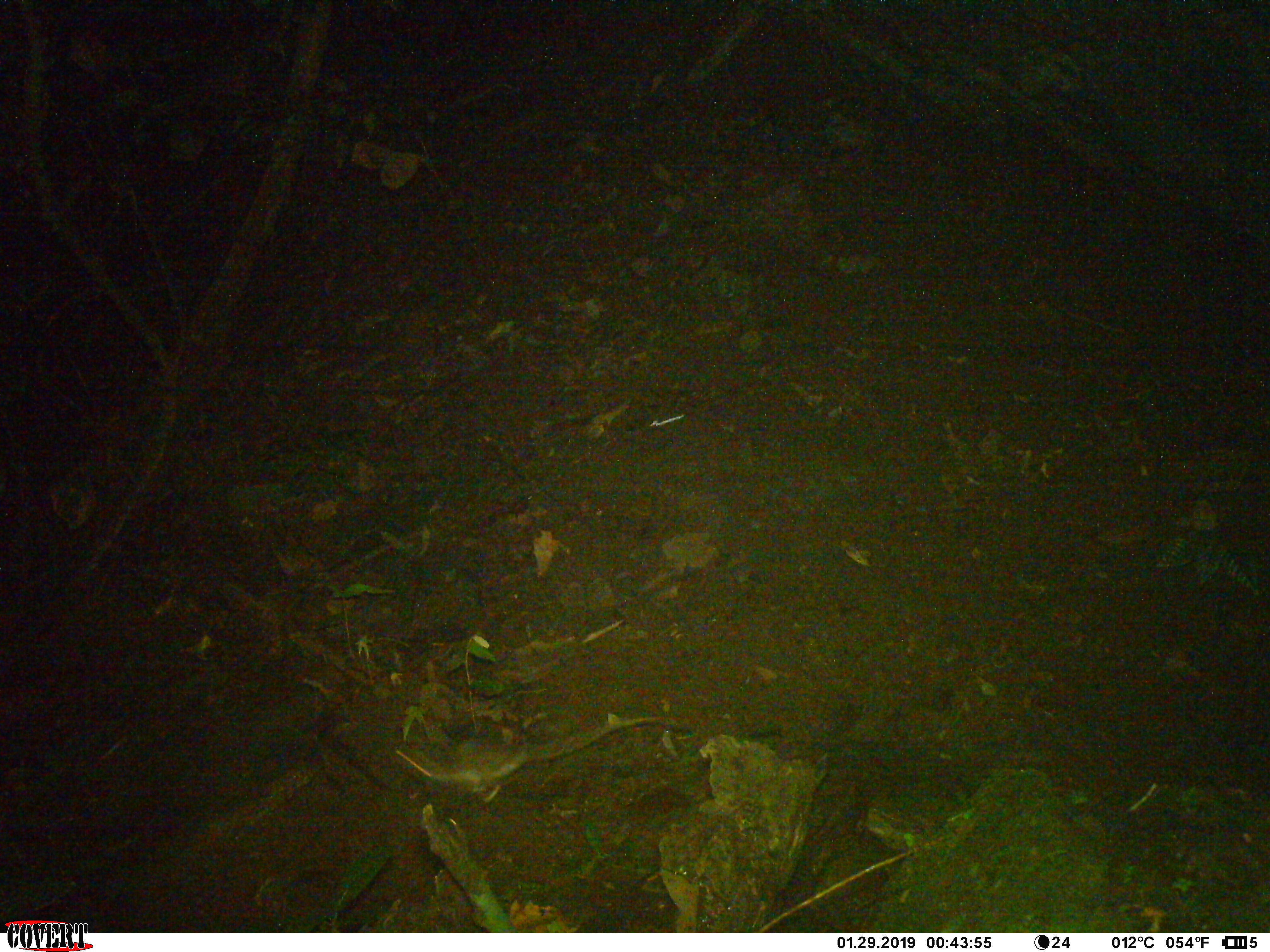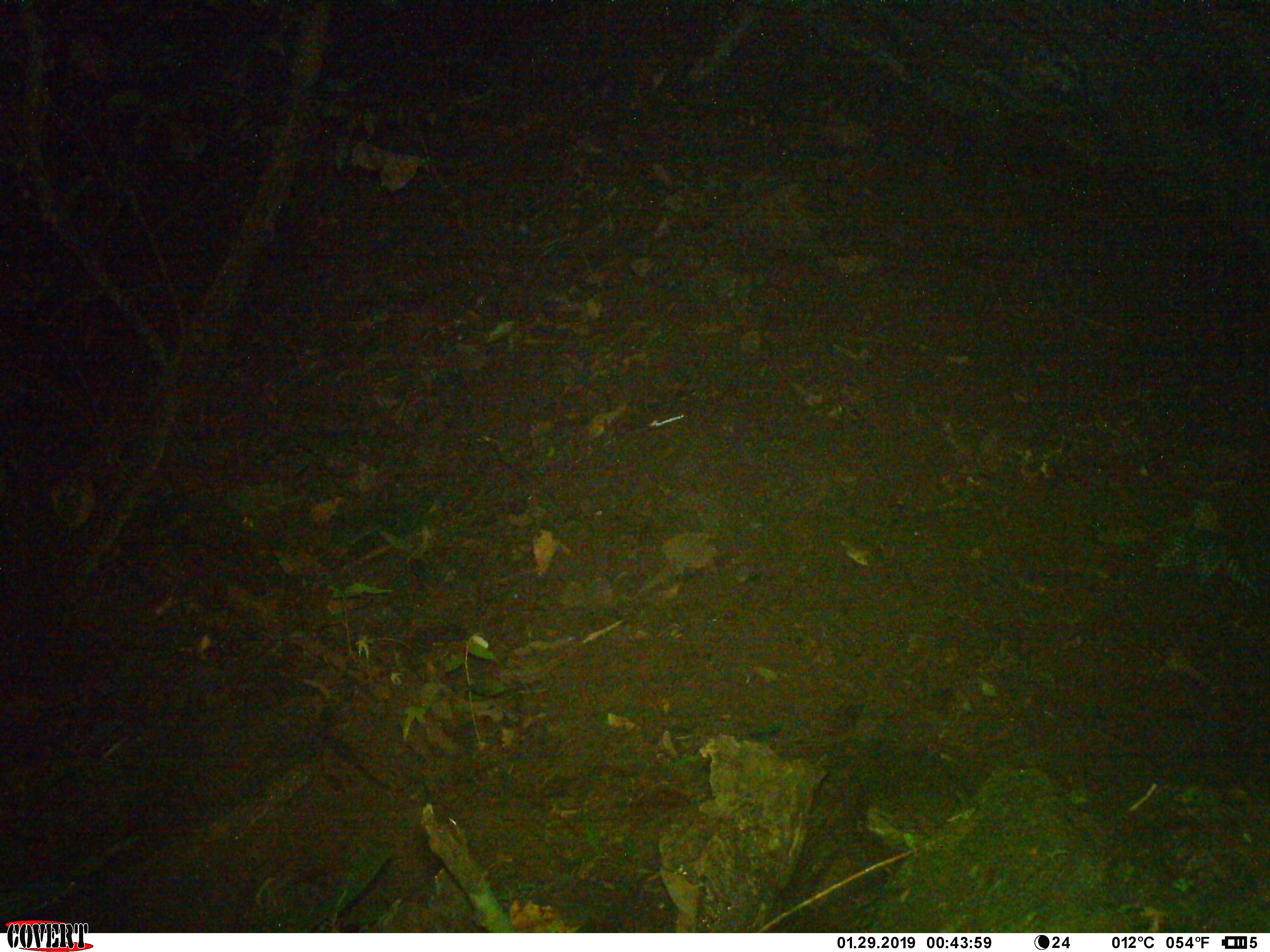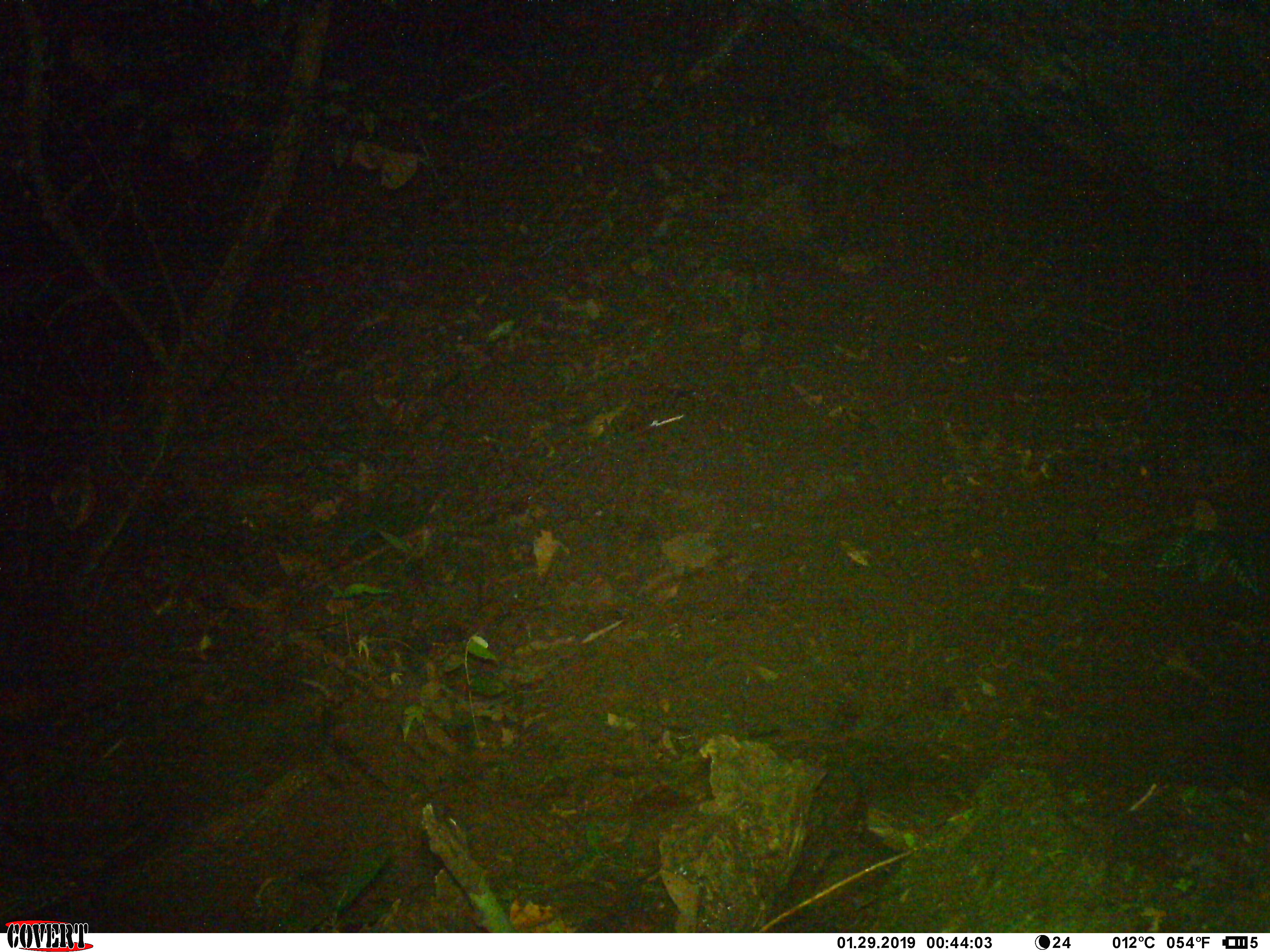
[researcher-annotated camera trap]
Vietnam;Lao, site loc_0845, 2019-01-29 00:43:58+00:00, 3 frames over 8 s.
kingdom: Animalia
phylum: Chordata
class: Mammalia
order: Rodentia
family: Muridae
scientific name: Muridae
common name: old-world mice and rats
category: unidentified murid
Unidentified murid (old-world mice and rats) (Muridae). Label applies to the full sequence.